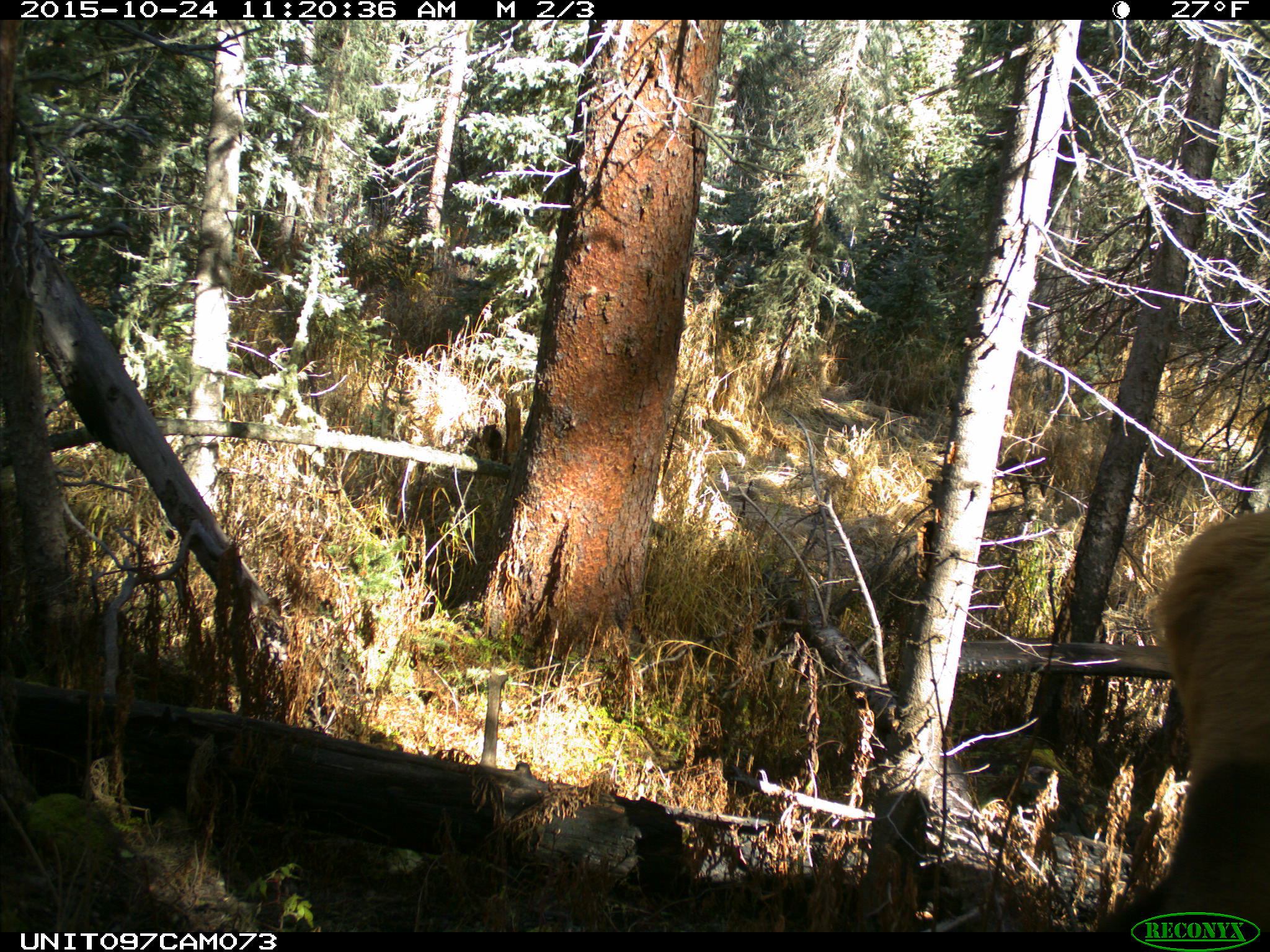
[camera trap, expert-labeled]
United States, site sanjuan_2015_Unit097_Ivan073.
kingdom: Animalia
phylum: Chordata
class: Mammalia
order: Artiodactyla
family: Cervidae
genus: Cervus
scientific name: Cervus elaphus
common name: red deer